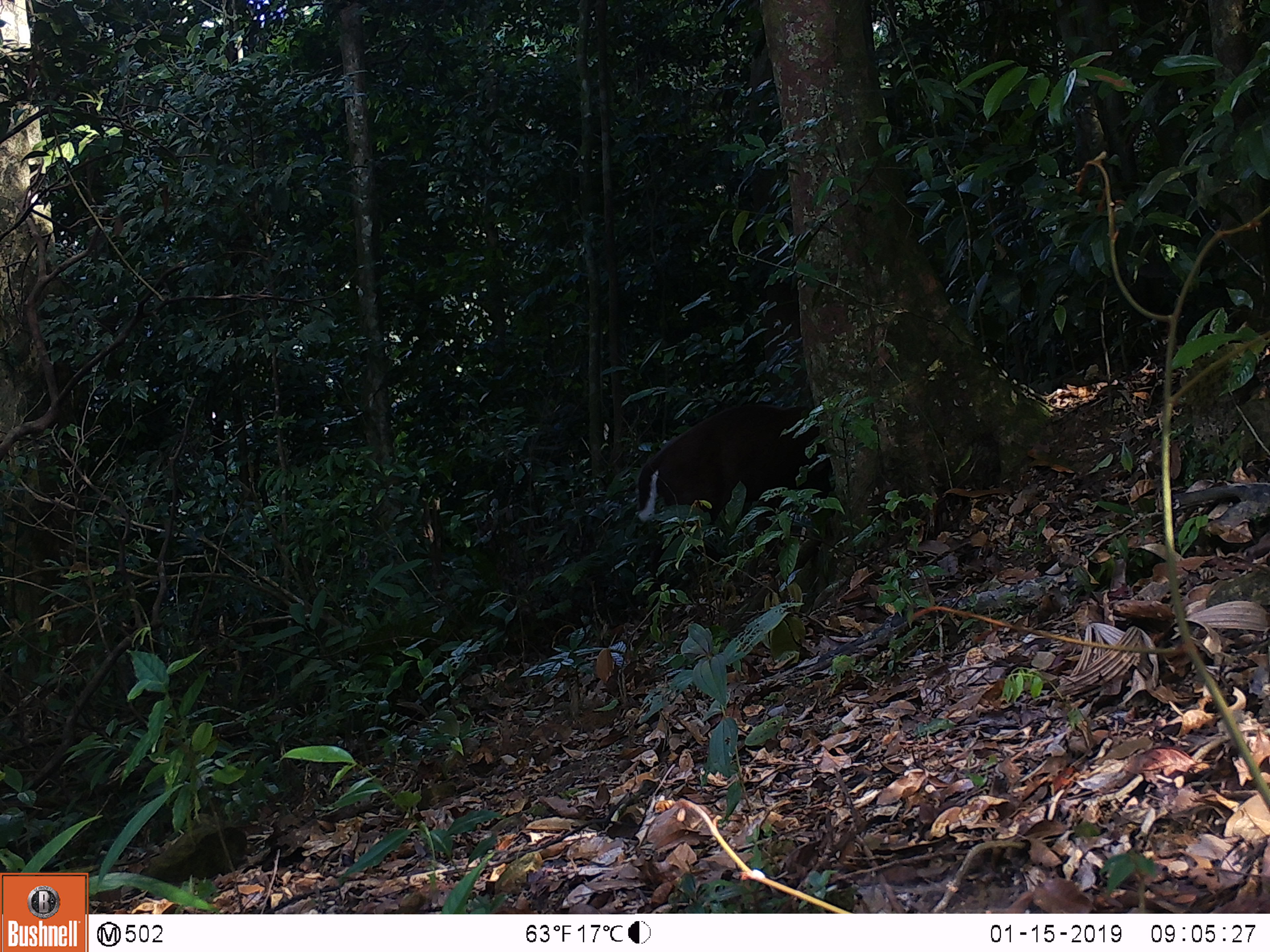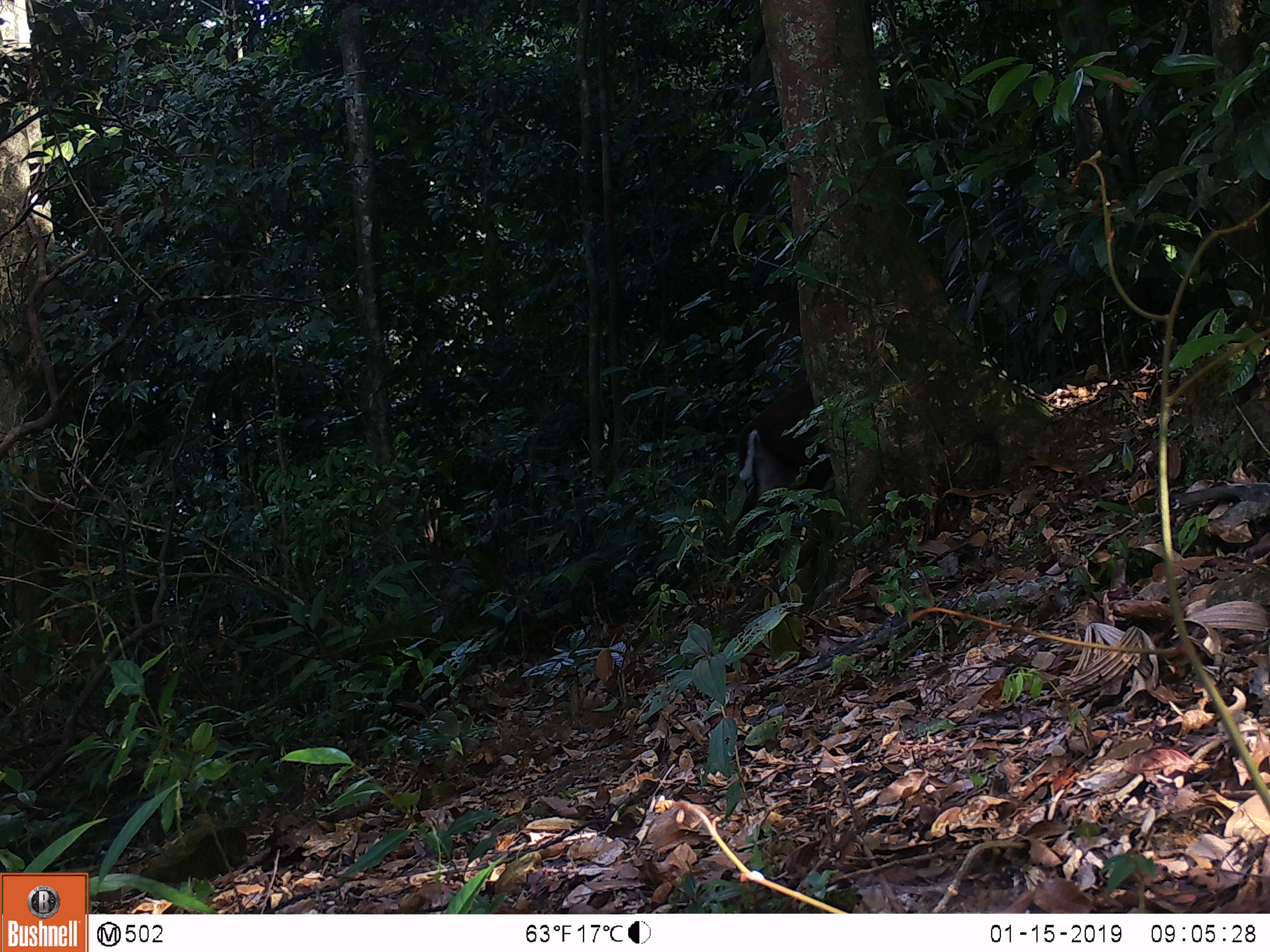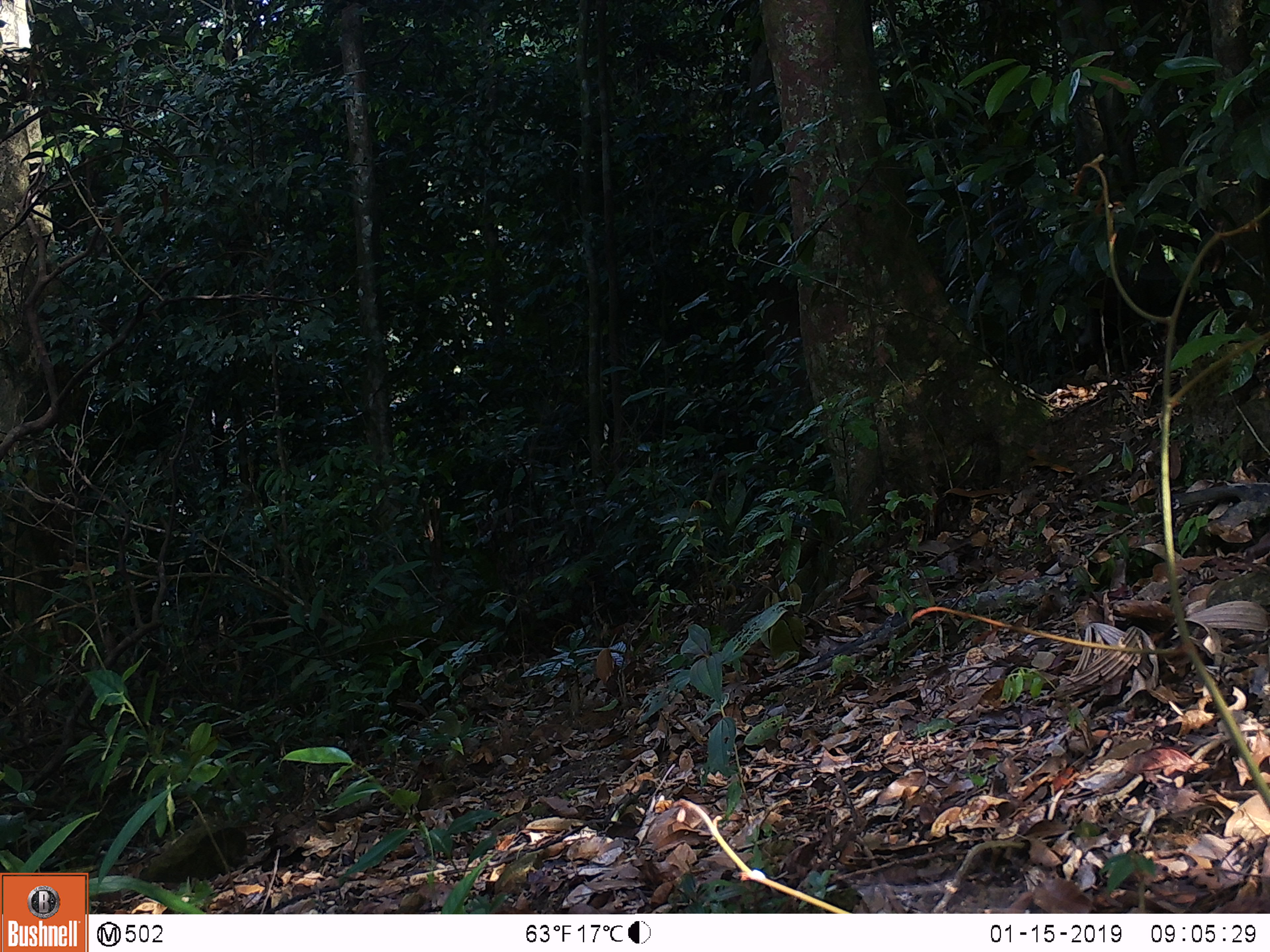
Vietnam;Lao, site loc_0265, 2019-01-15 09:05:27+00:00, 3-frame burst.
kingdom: Animalia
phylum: Chordata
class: Mammalia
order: Artiodactyla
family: Cervidae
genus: Muntiacus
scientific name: Muntiacus rooseveltorum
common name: roosevelt's muntjac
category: roosevelts muntjac group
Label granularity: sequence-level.